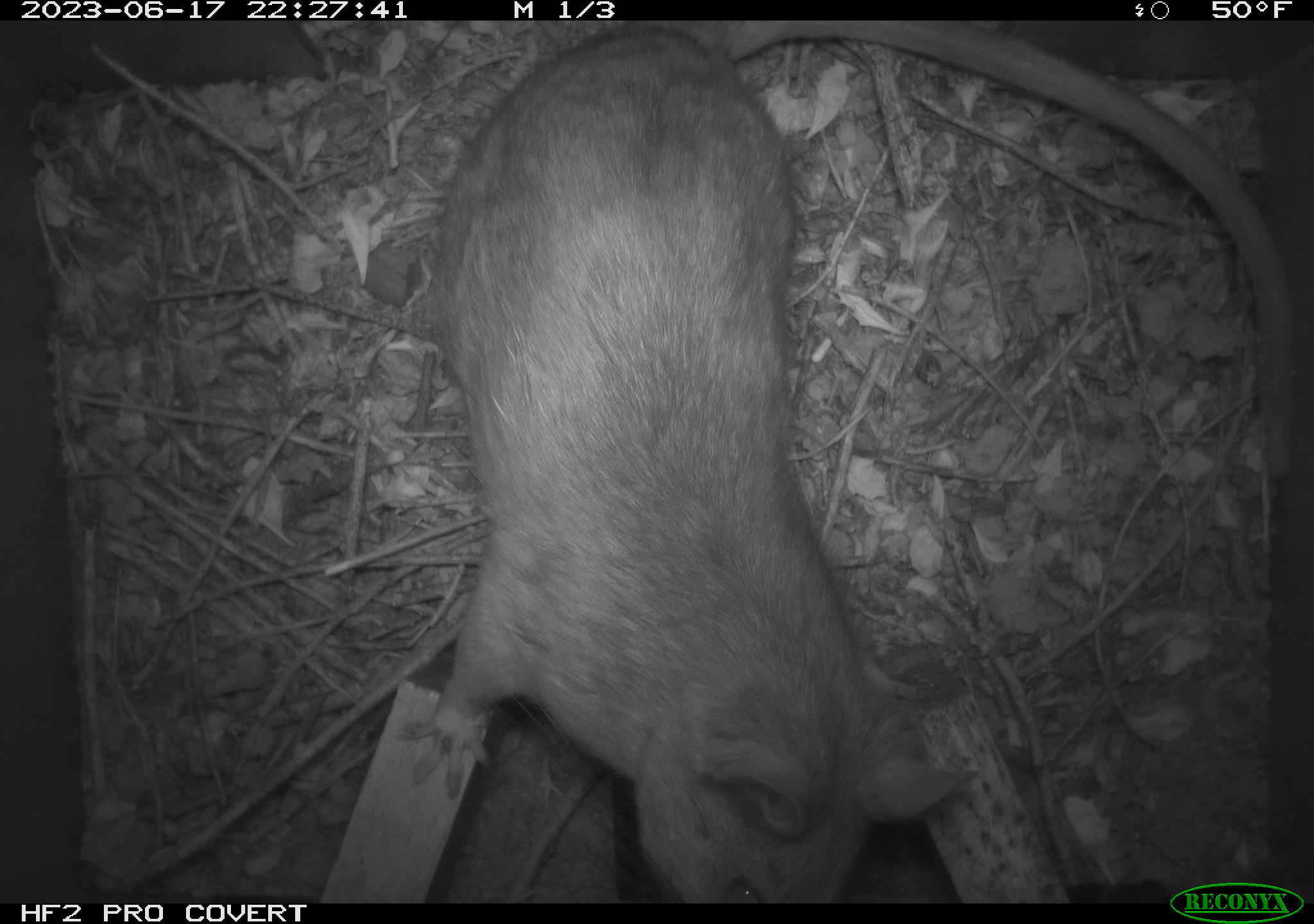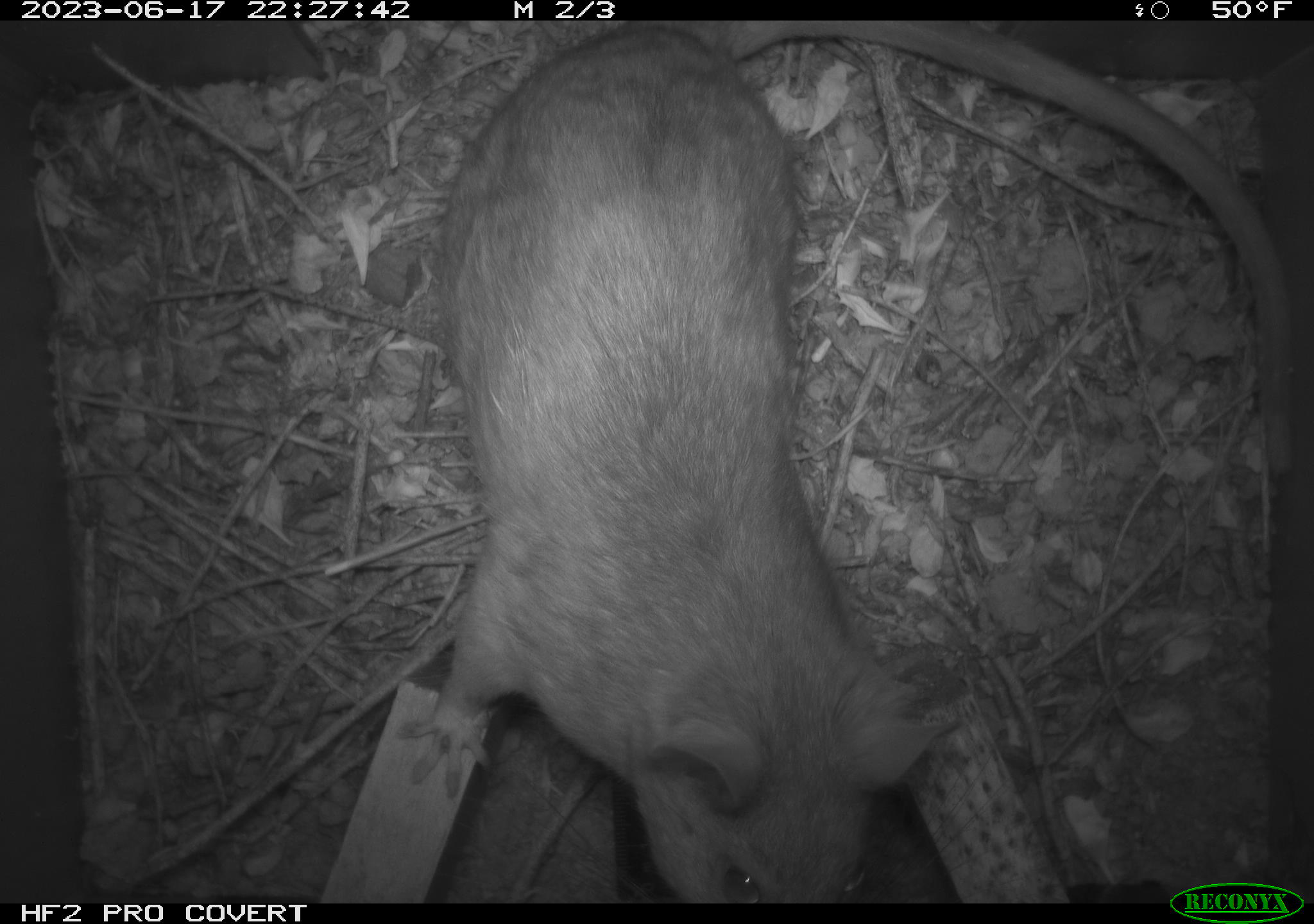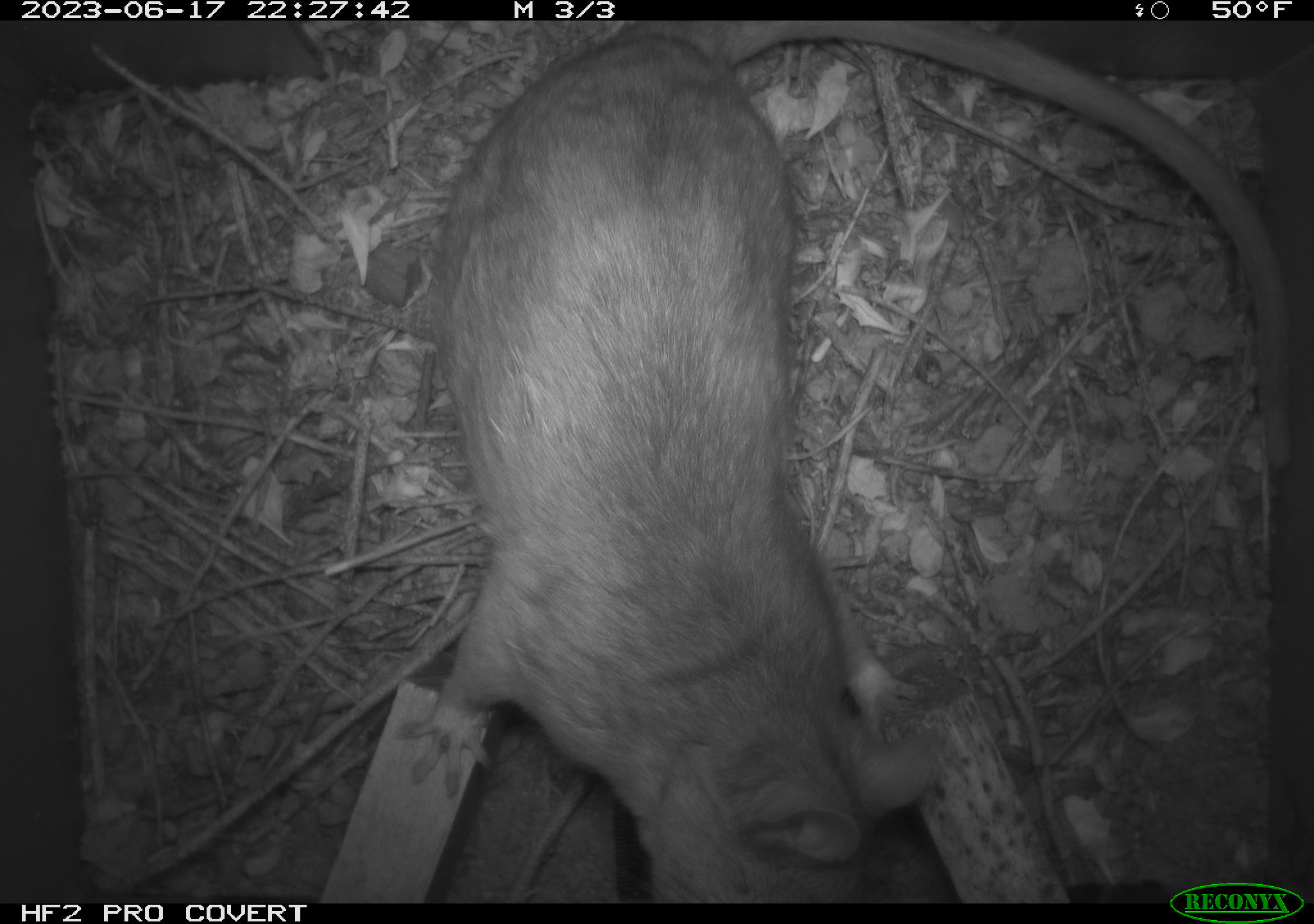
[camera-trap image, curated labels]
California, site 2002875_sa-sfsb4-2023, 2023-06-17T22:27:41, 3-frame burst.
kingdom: Animalia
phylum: Chordata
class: Mammalia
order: Rodentia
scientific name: Rodentia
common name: mouse species